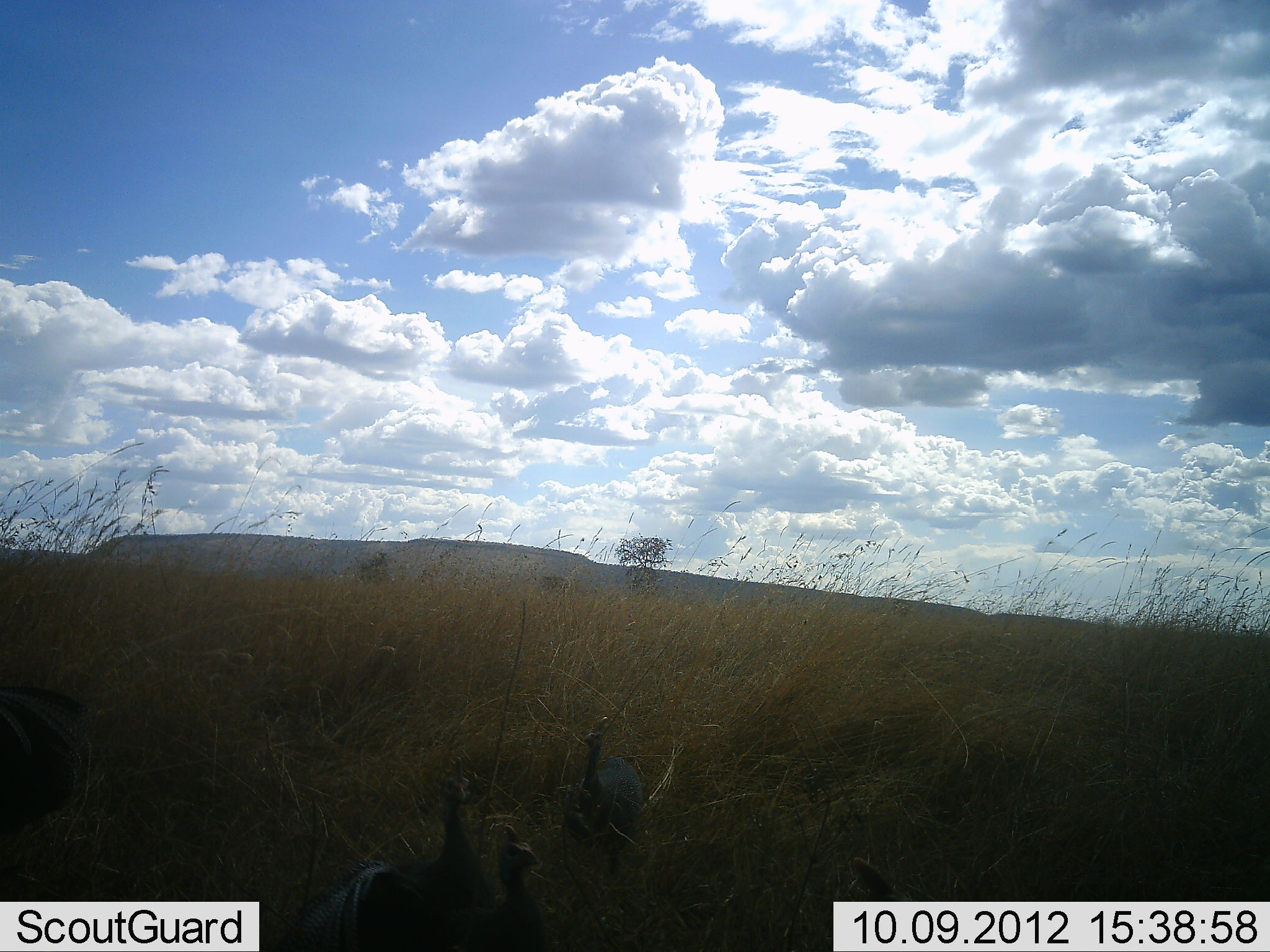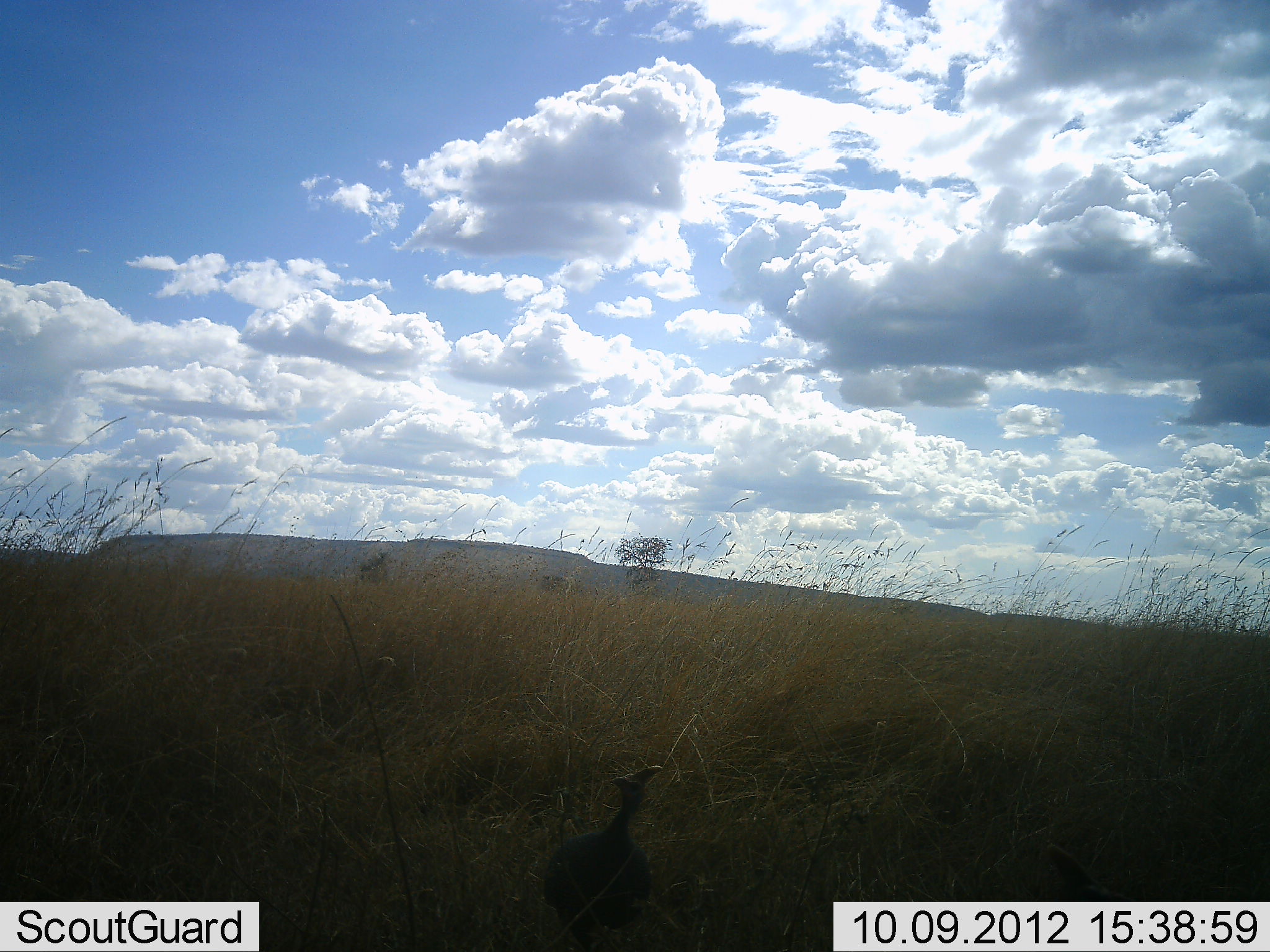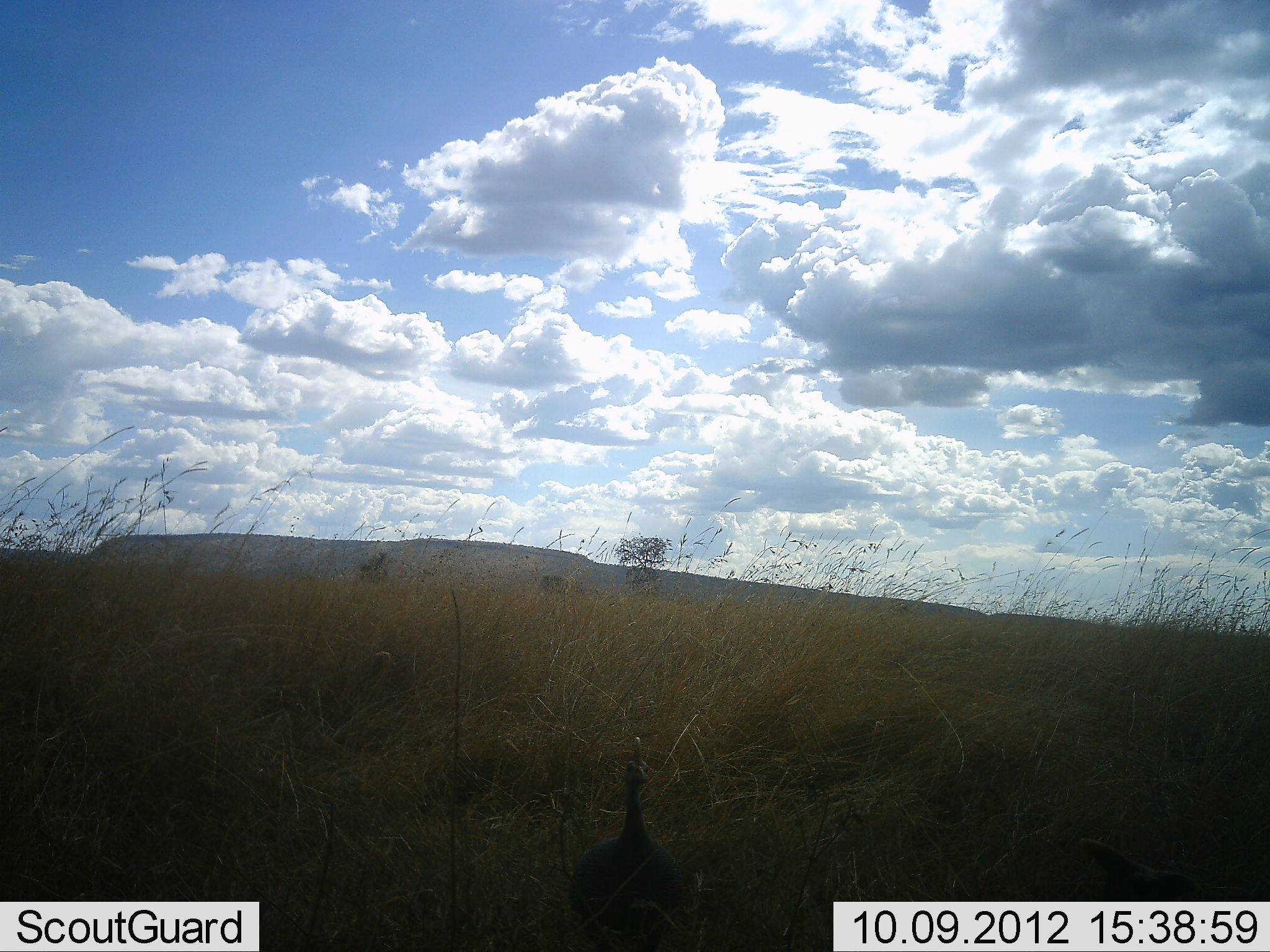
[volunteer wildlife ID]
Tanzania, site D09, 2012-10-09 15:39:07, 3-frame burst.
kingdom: Animalia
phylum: Chordata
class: Aves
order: Galliformes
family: Numididae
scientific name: Numididae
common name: guinea fowl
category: guineafowl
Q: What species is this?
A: Guineafowl (guinea fowl) (Numididae).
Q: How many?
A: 4.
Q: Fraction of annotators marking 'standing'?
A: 50%.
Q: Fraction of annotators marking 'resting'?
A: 0%.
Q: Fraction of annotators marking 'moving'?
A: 50%.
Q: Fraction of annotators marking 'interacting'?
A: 0%.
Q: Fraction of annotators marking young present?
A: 0%.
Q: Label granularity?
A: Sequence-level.